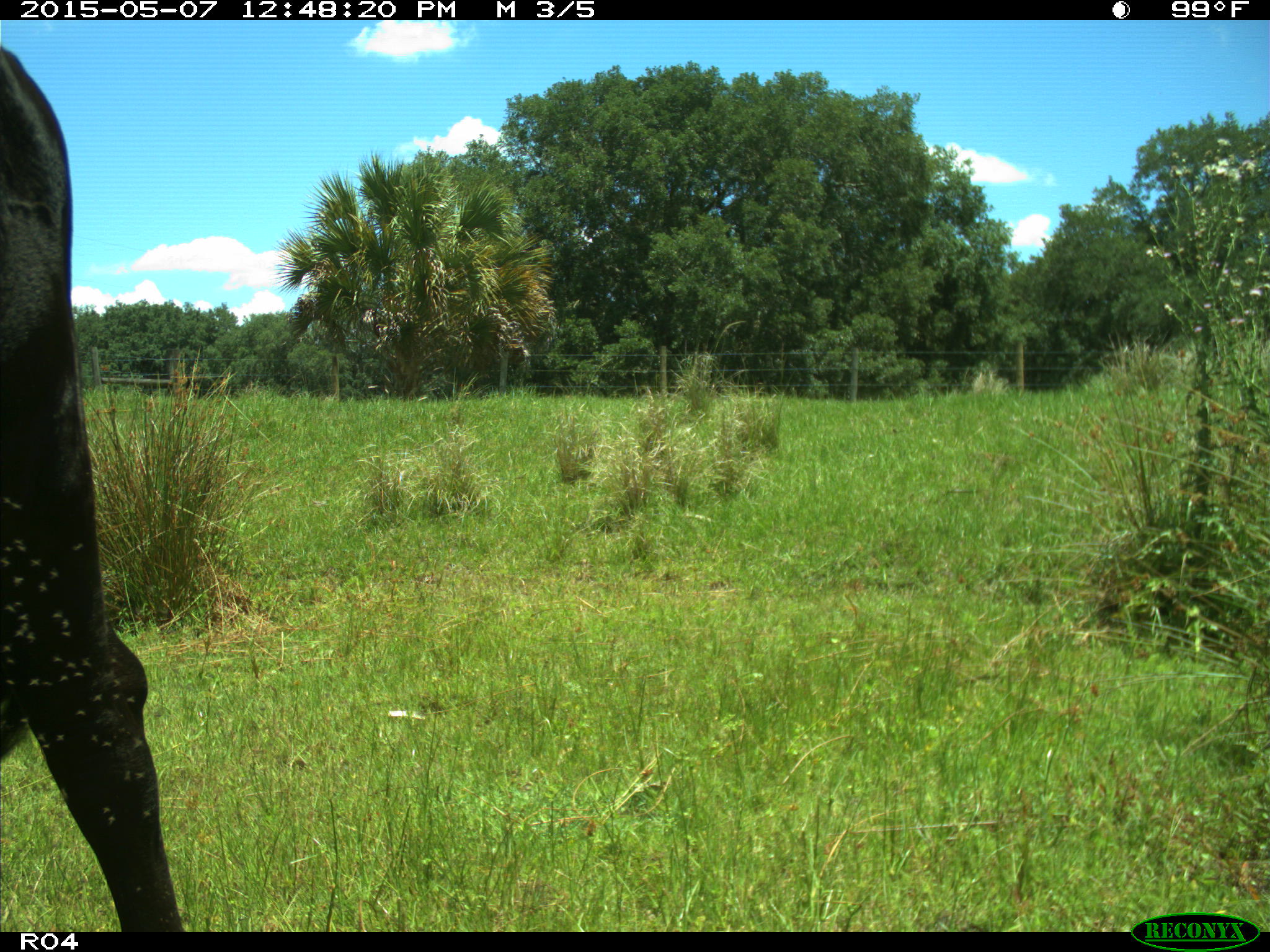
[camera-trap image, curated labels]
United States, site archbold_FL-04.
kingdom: Animalia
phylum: Chordata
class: Mammalia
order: Artiodactyla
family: Bovidae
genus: Bos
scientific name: Bos taurus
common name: domestic cow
Bos taurus (domestic cow).